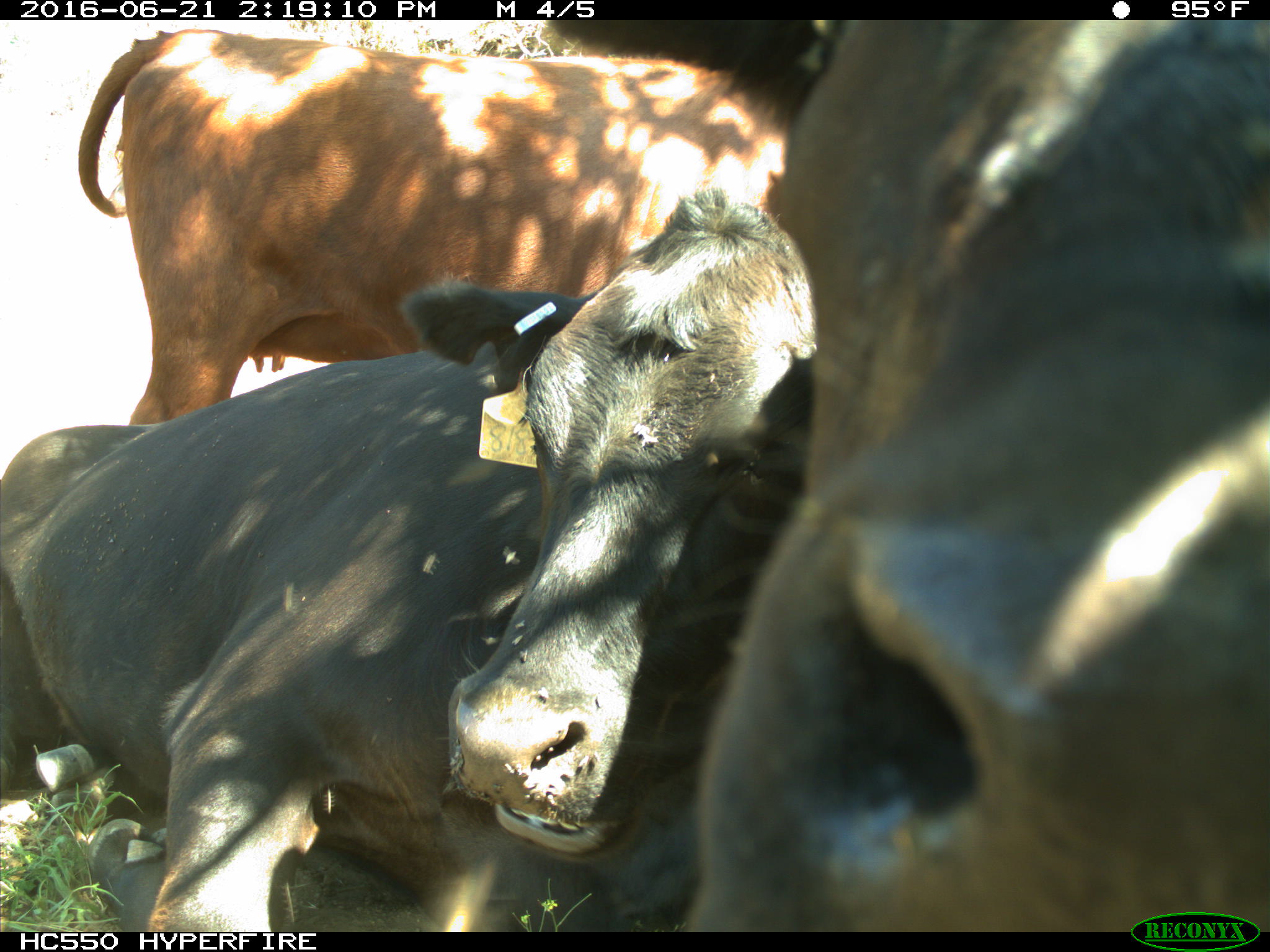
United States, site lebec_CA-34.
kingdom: Animalia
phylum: Chordata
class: Mammalia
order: Artiodactyla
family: Bovidae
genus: Bos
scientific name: Bos taurus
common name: domestic cow